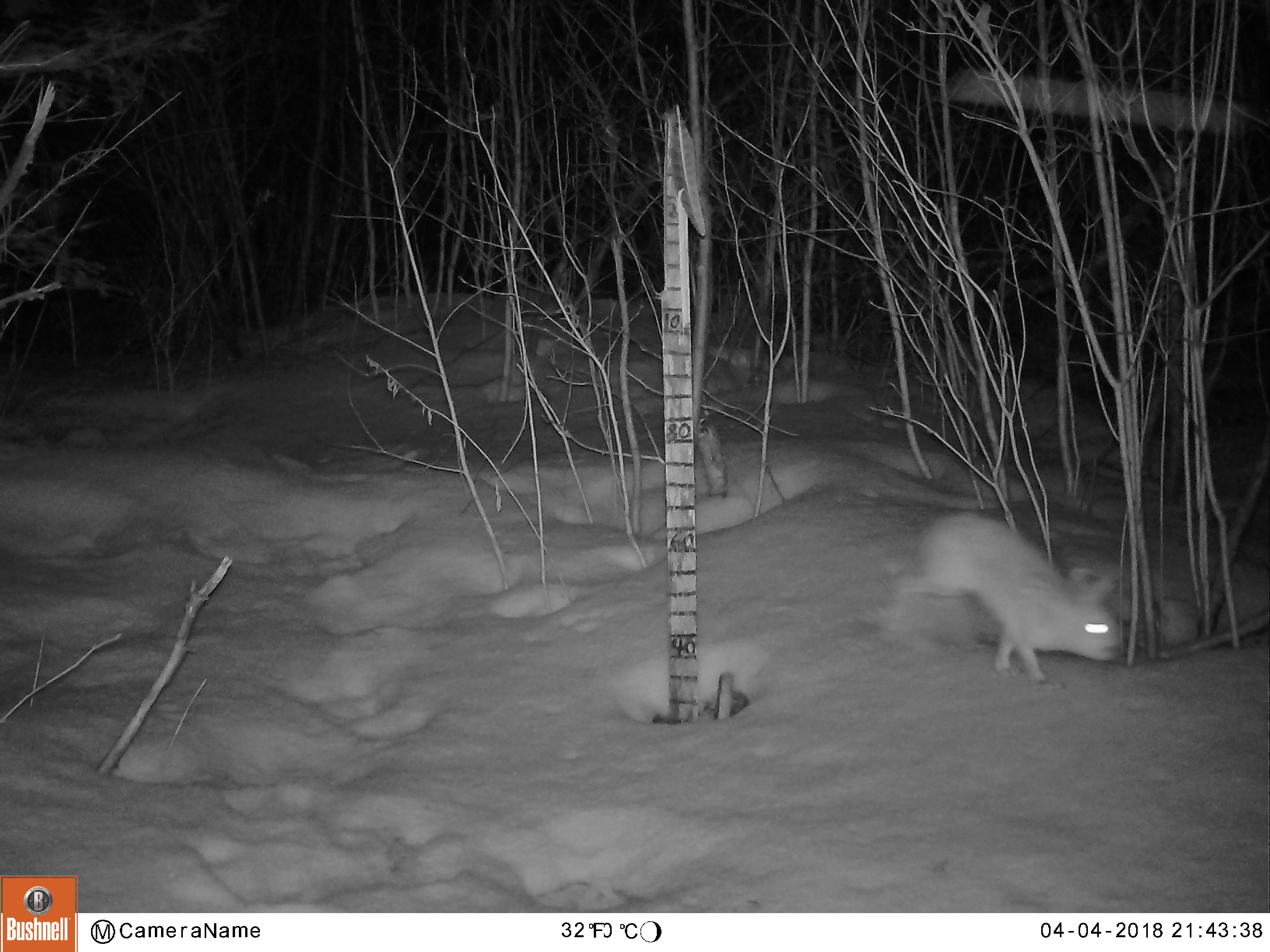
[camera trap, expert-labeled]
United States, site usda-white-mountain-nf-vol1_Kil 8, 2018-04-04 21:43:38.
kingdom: Animalia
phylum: Chordata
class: Mammalia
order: Lagomorpha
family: Leporidae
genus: Lepus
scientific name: Lepus americanus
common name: snowshoe hare